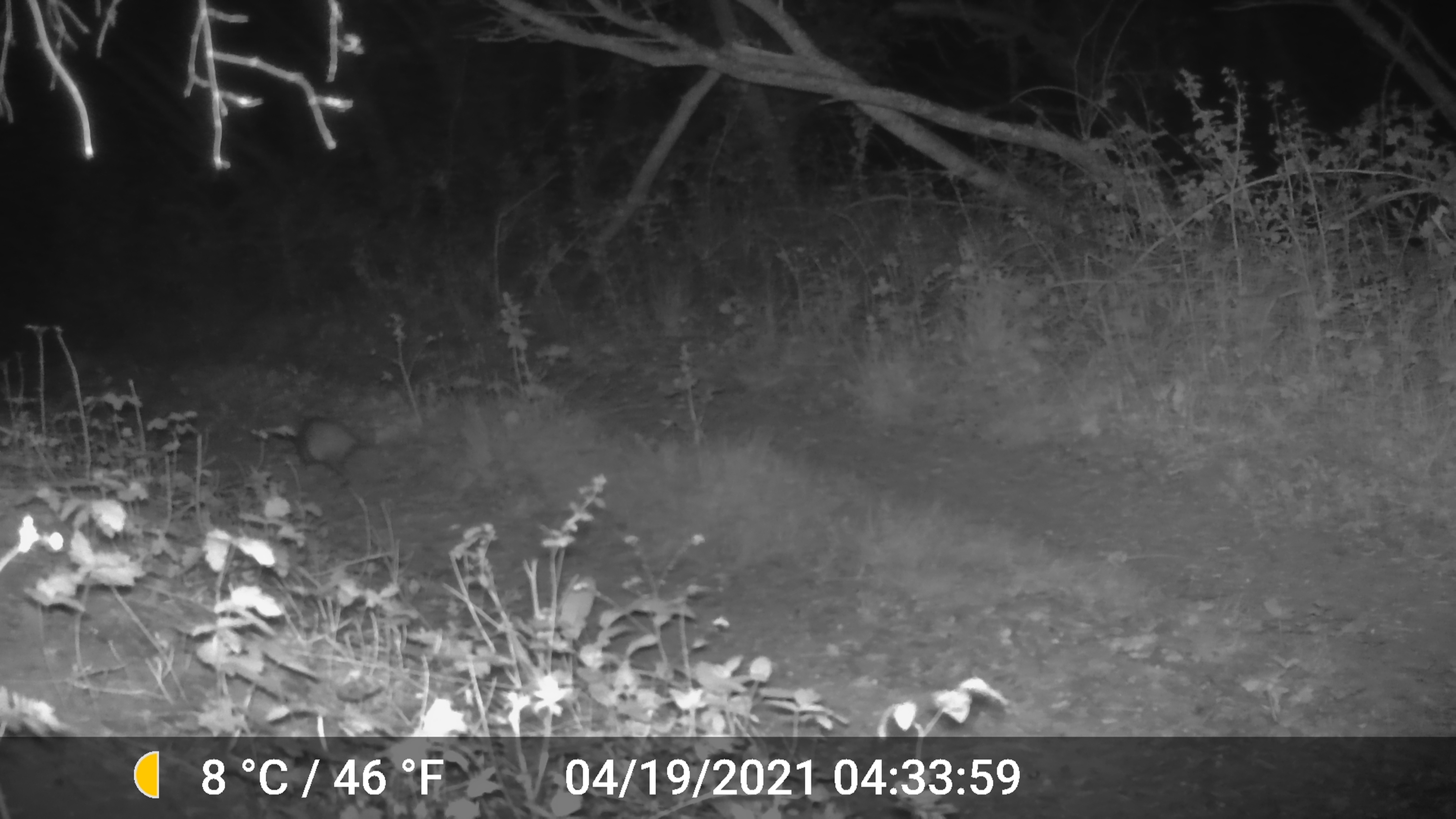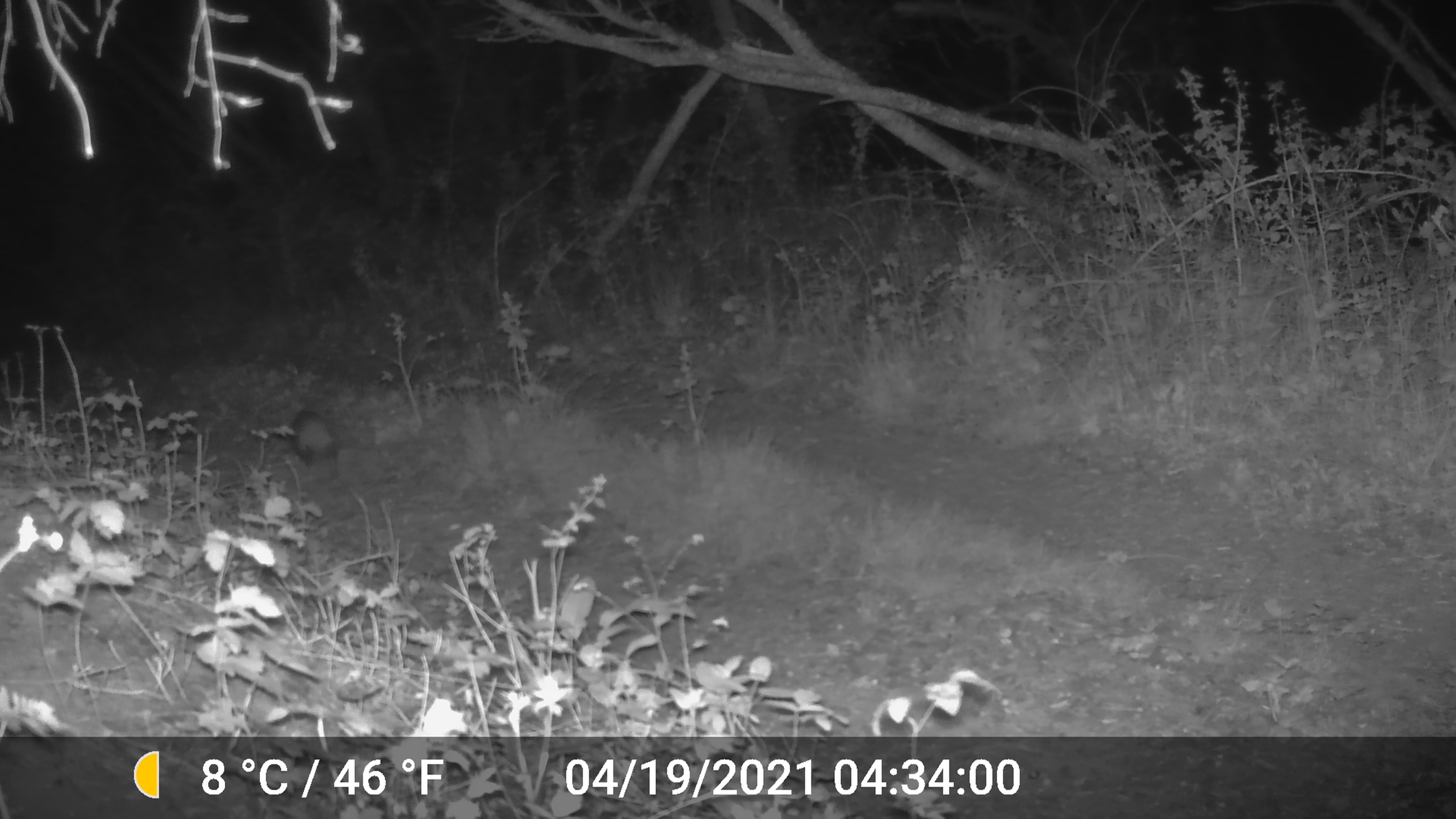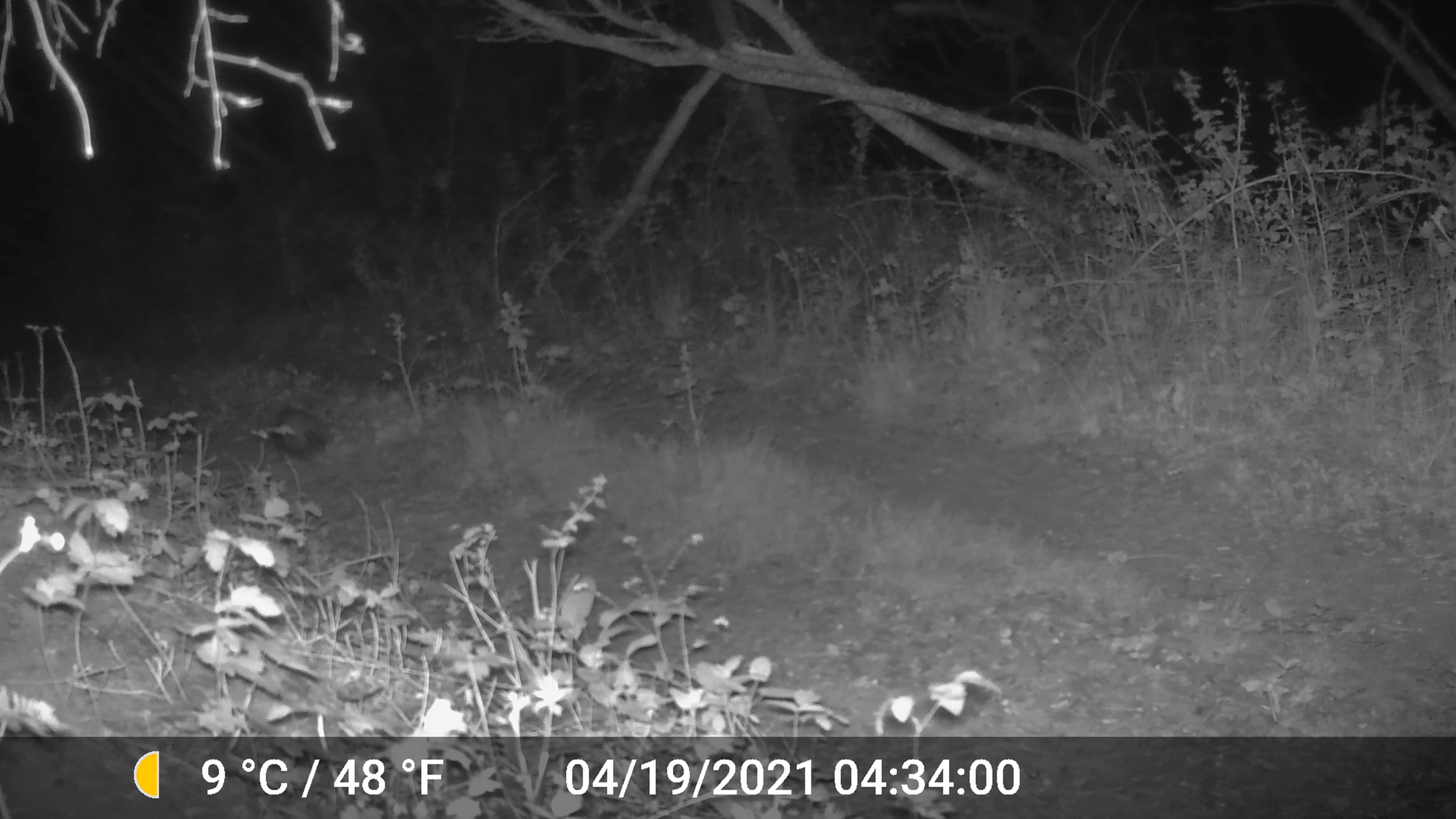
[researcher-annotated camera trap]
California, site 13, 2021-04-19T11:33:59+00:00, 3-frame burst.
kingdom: Animalia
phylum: Chordata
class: Mammalia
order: Didelphimorphia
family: Didelphidae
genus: Didelphis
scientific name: Didelphis virginiana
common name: virginia opossum